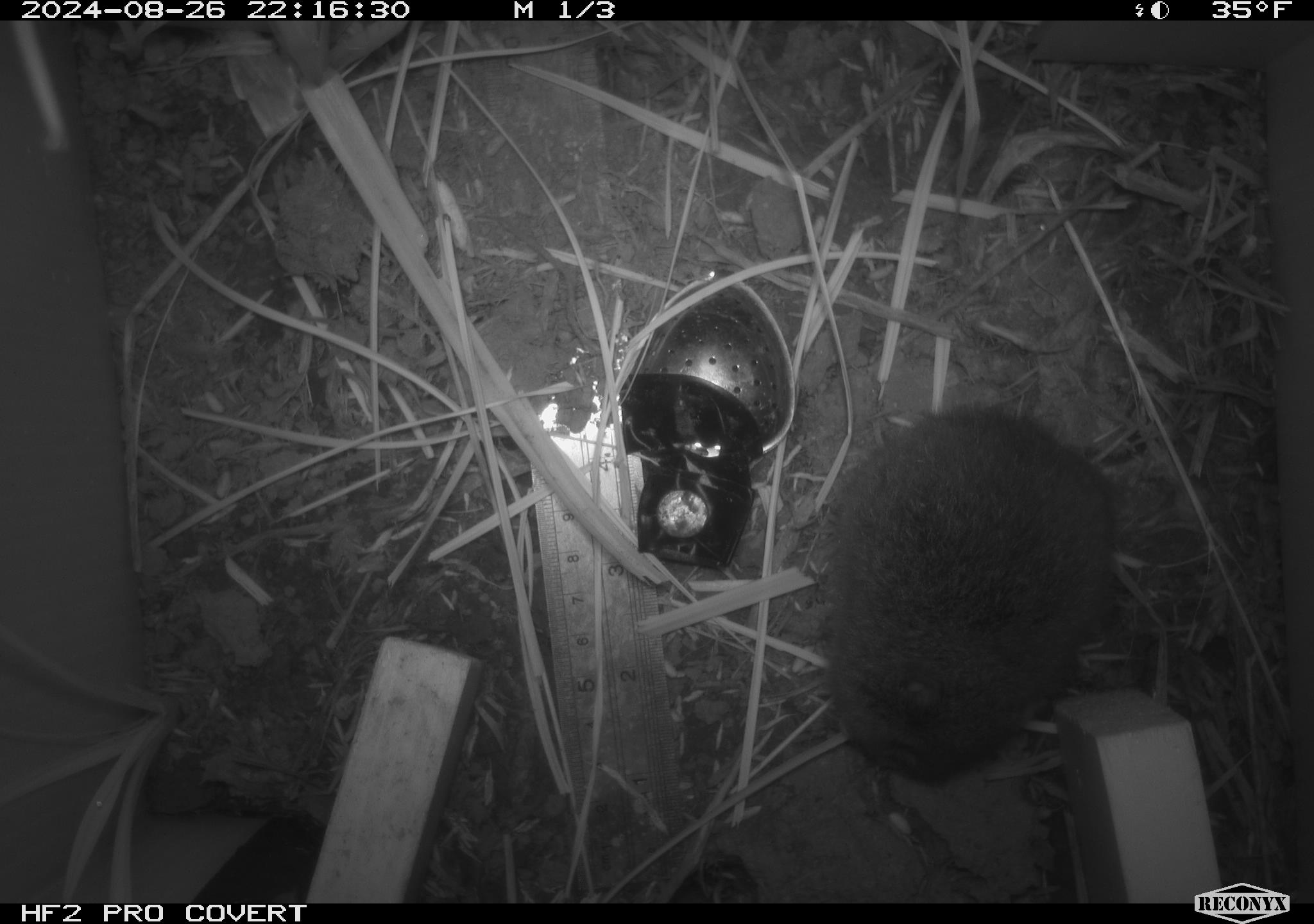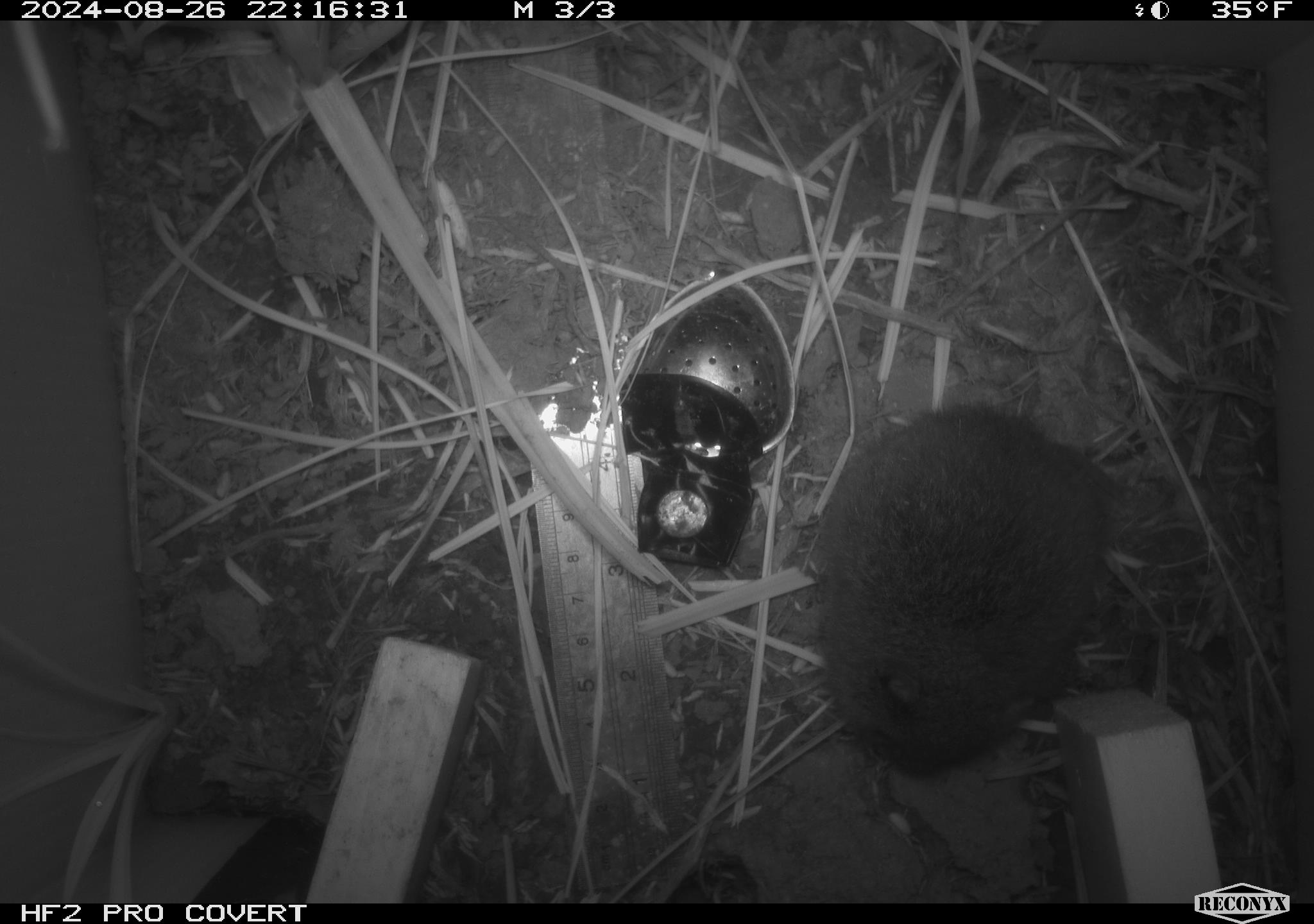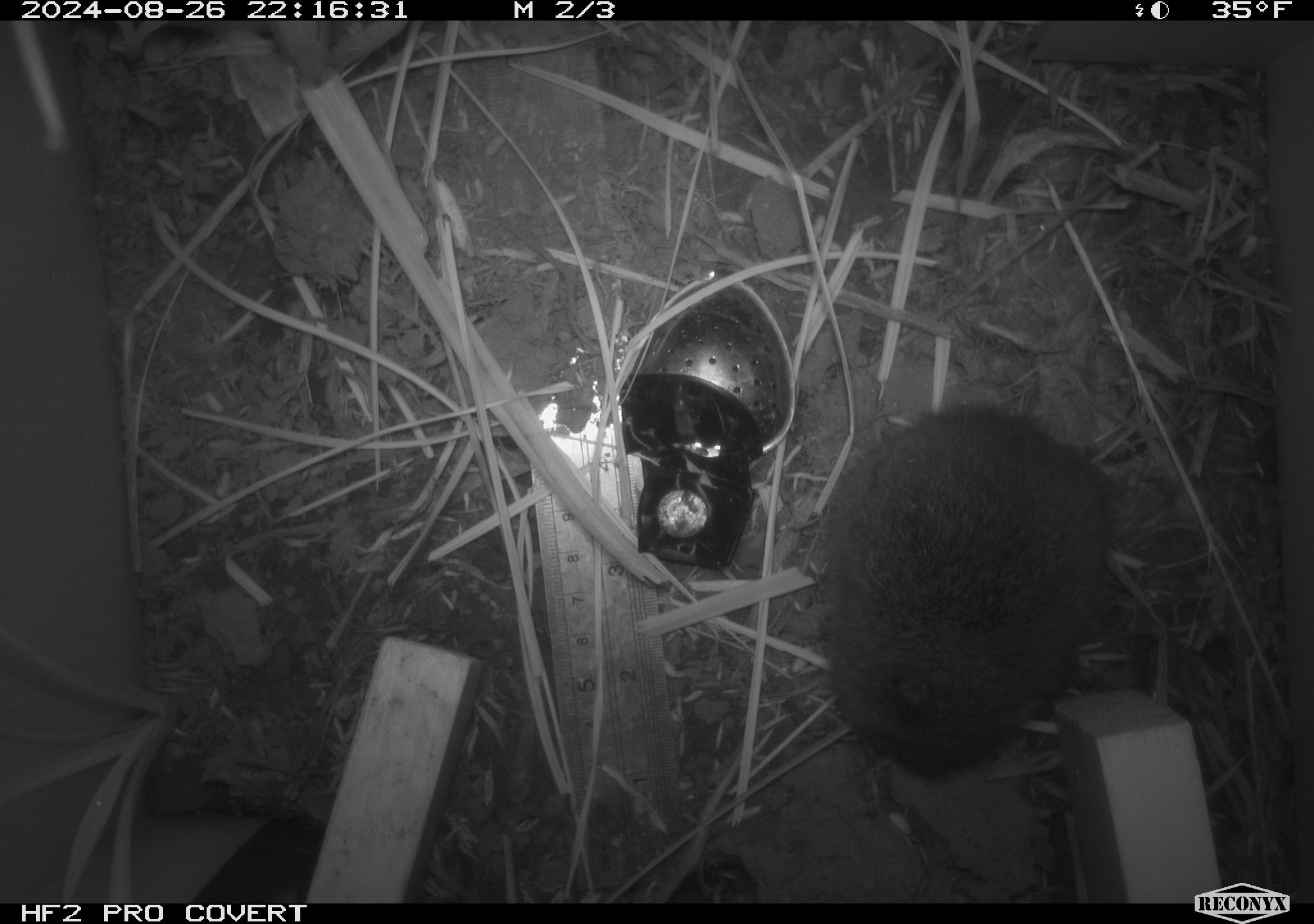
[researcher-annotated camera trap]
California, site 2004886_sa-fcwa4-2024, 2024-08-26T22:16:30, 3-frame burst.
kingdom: Animalia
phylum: Chordata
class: Mammalia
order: Rodentia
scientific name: Rodentia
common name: rodent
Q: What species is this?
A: Rodent (Rodentia).